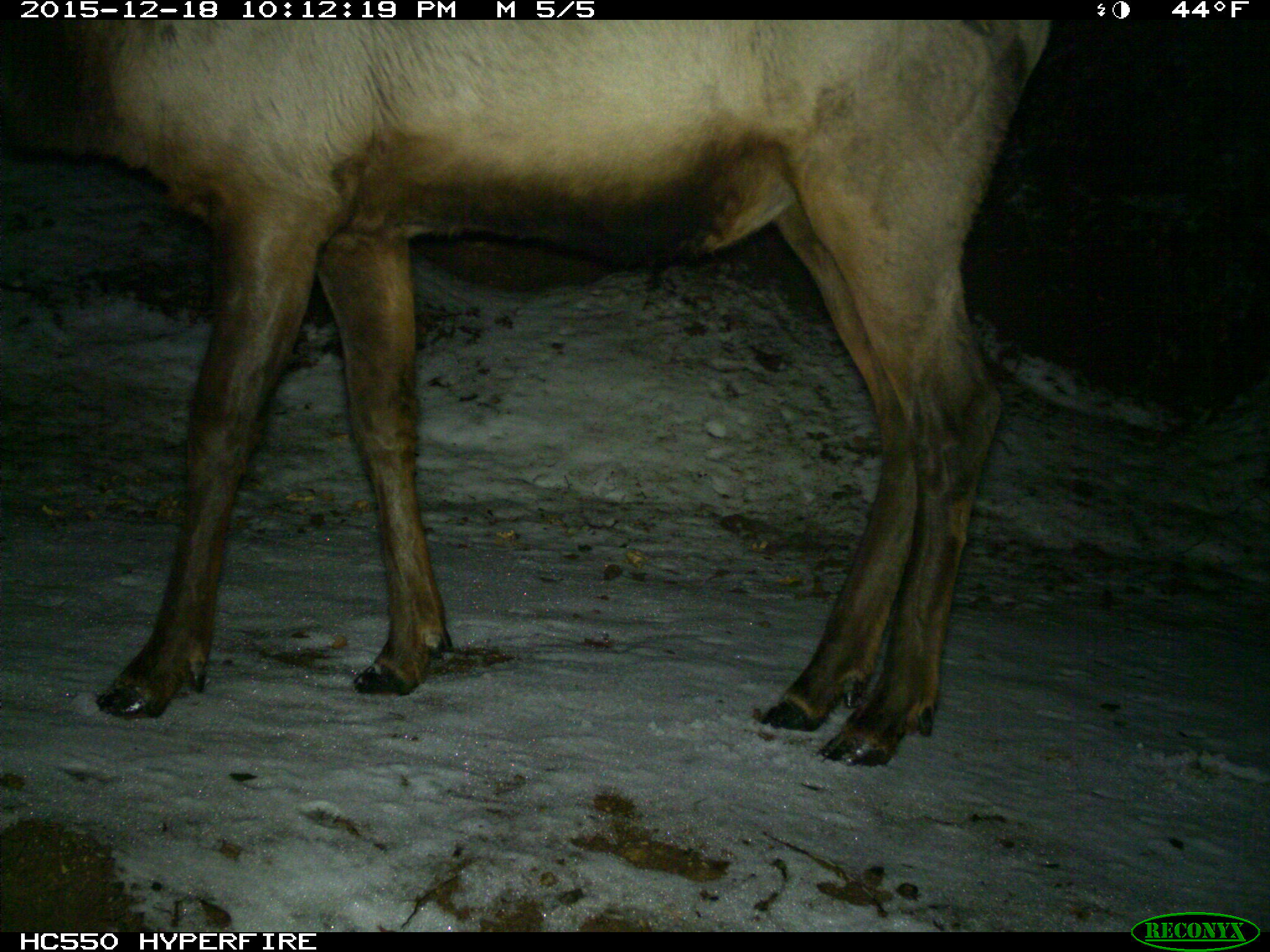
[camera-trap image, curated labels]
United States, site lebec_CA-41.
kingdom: Animalia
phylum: Chordata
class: Mammalia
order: Artiodactyla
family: Cervidae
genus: Cervus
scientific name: Cervus canadensis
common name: elk